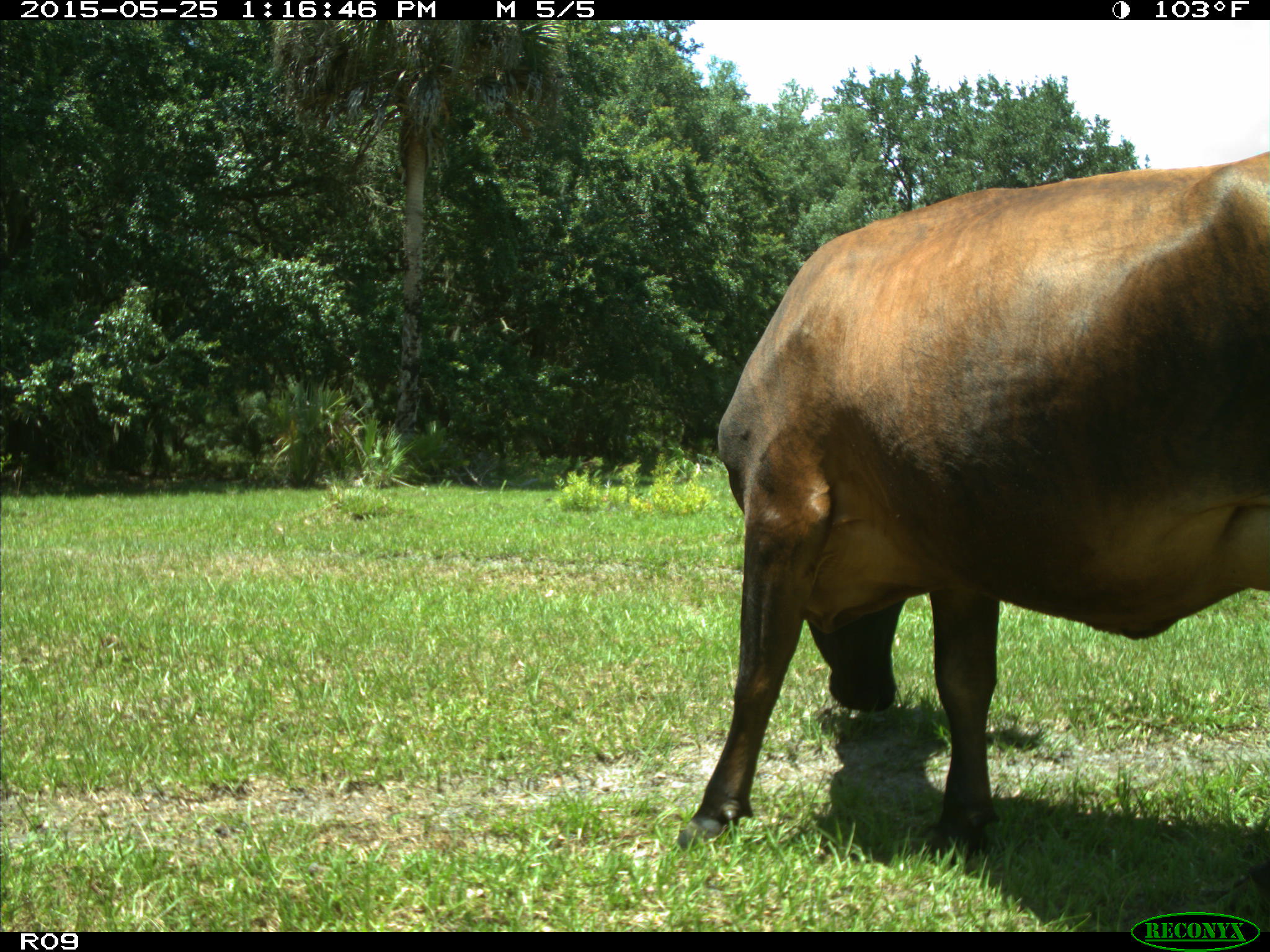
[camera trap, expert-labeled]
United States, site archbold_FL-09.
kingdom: Animalia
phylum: Chordata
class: Mammalia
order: Artiodactyla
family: Bovidae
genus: Bos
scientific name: Bos taurus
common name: domestic cow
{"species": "Bos taurus (domestic cow)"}